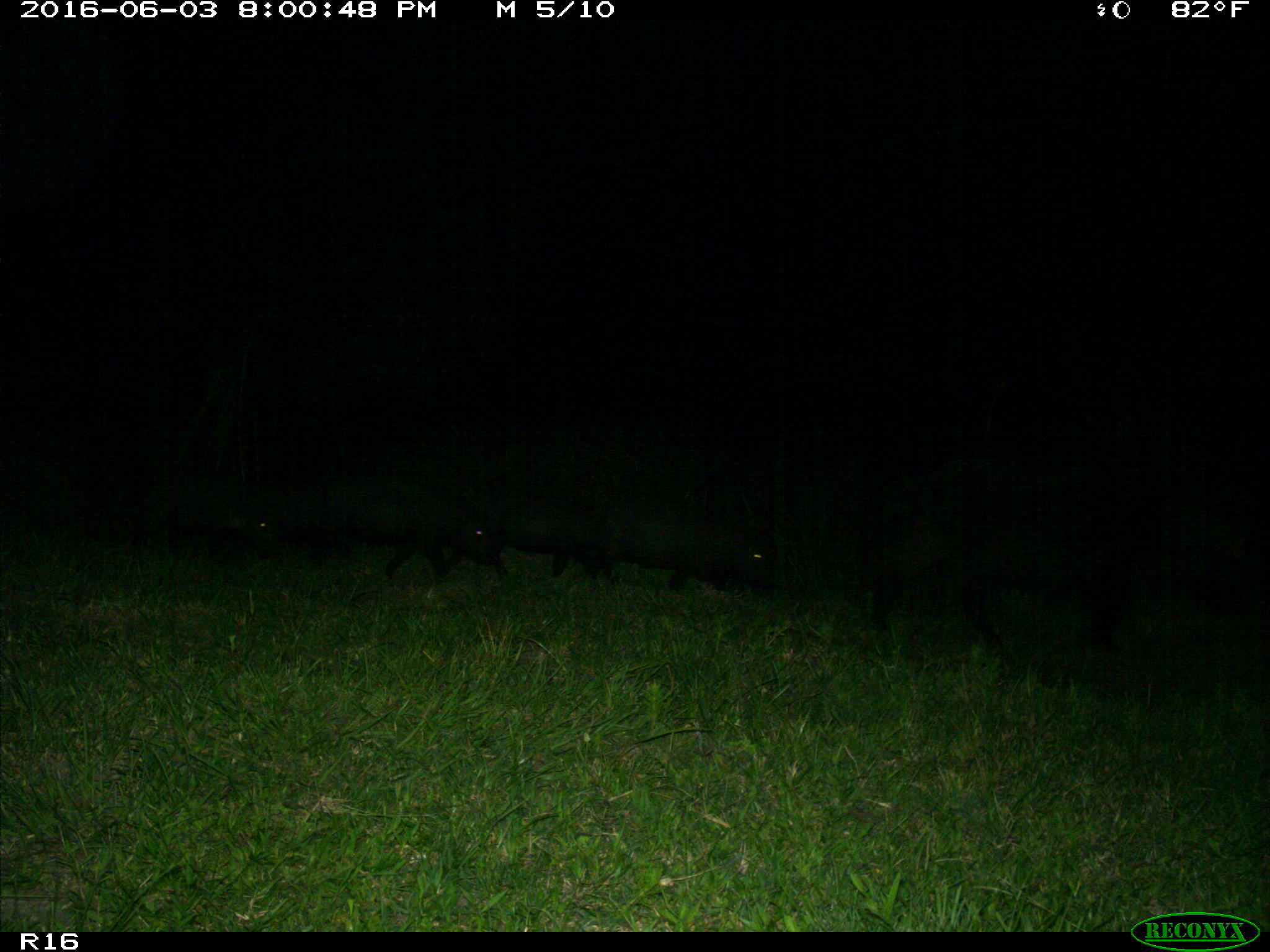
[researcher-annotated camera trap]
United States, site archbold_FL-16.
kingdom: Animalia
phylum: Chordata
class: Mammalia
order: Artiodactyla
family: Suidae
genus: Sus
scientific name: Sus scrofa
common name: wild boar